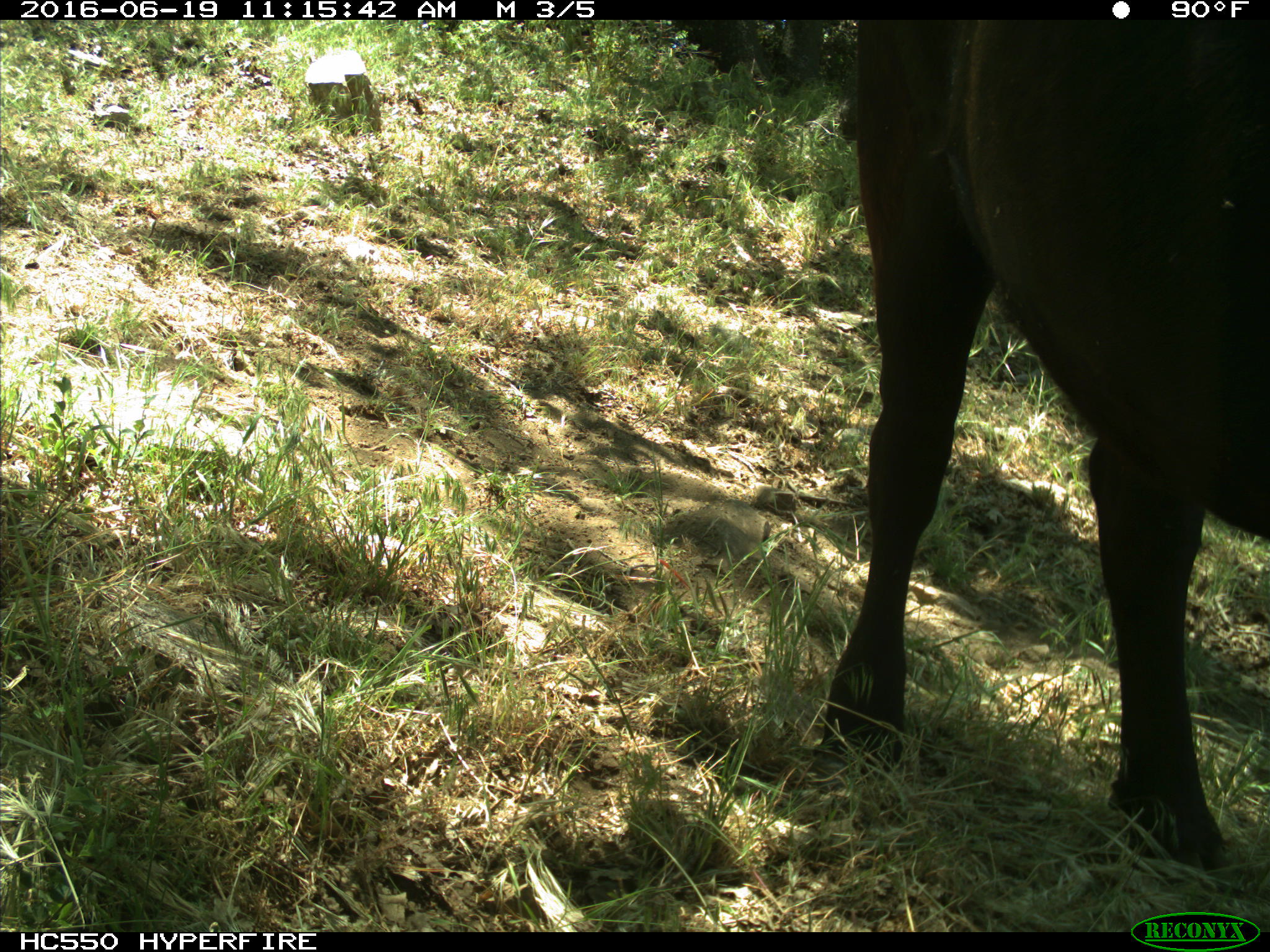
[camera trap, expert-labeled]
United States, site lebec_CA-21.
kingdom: Animalia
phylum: Chordata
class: Mammalia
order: Artiodactyla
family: Bovidae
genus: Bos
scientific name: Bos taurus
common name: domestic cow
Bos taurus (domestic cow).